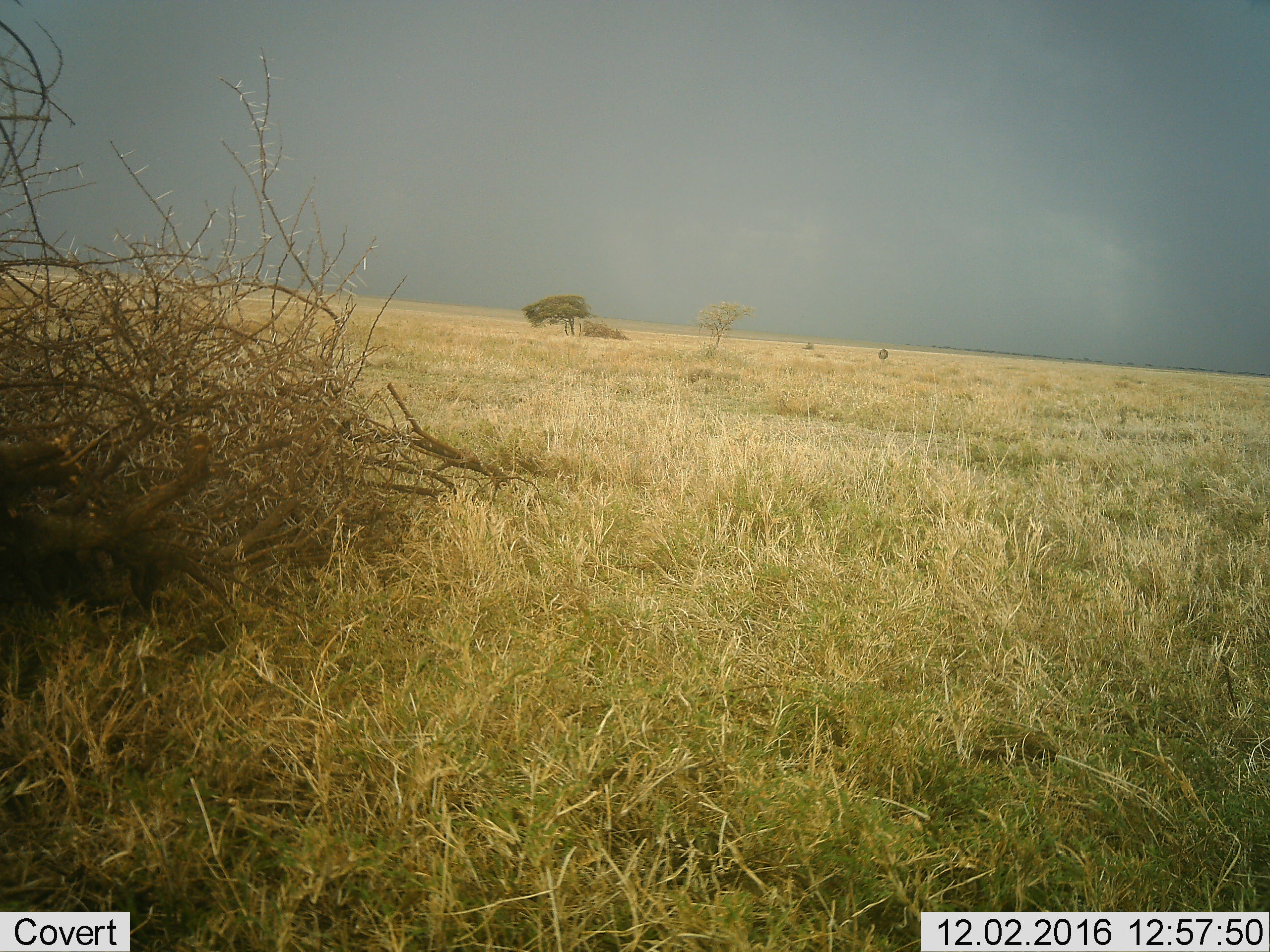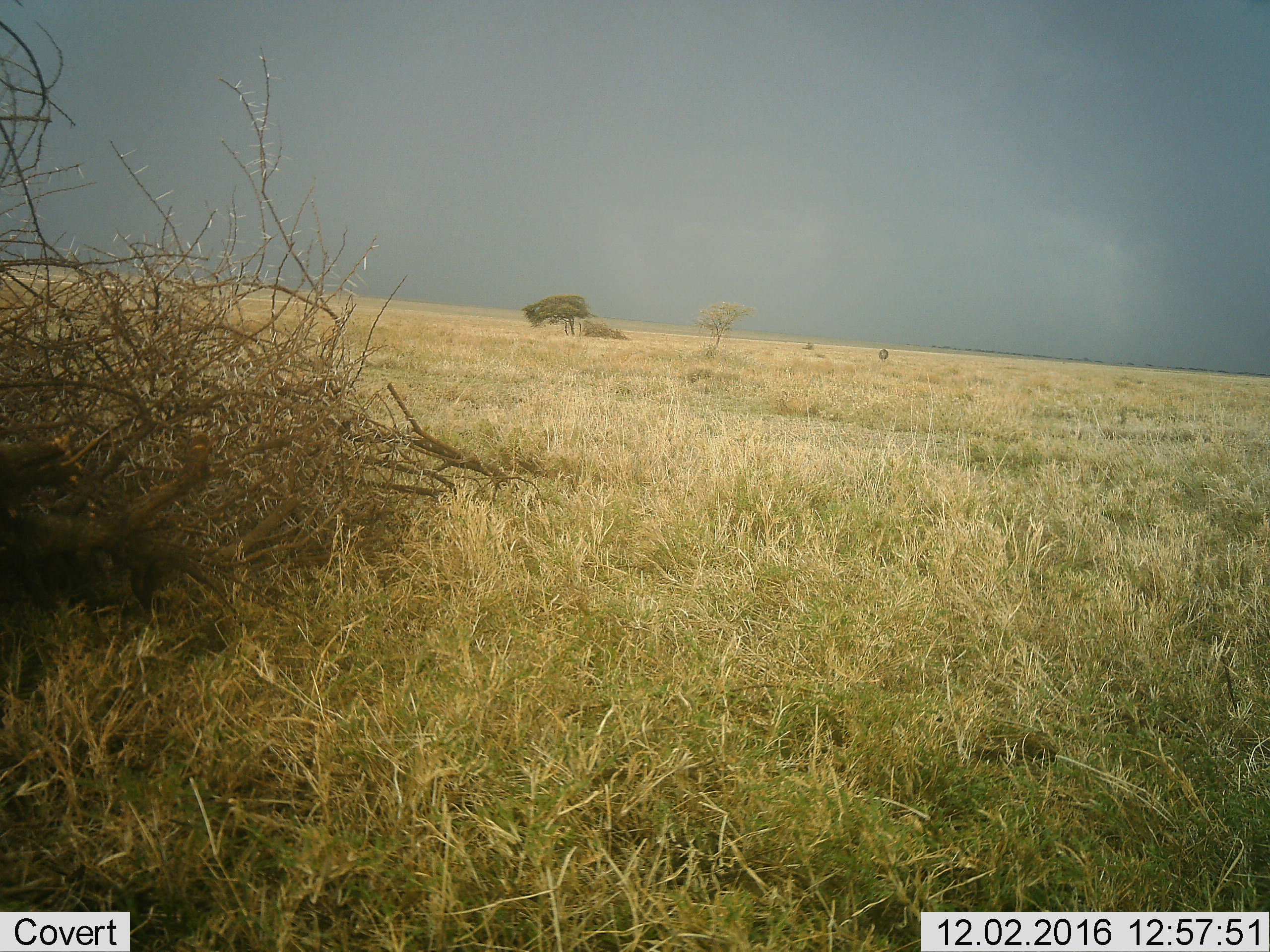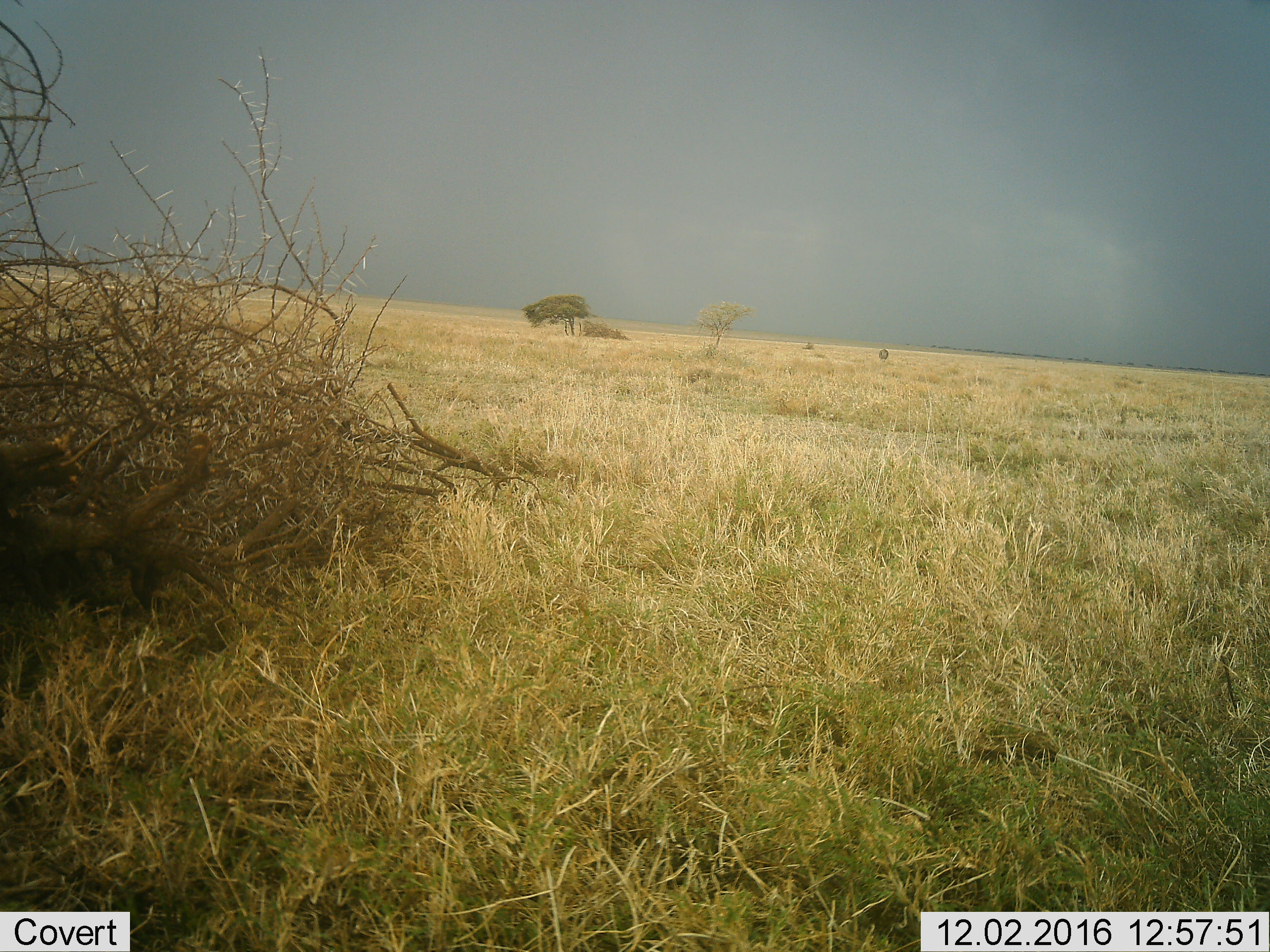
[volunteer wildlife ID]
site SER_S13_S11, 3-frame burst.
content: unidentified animal